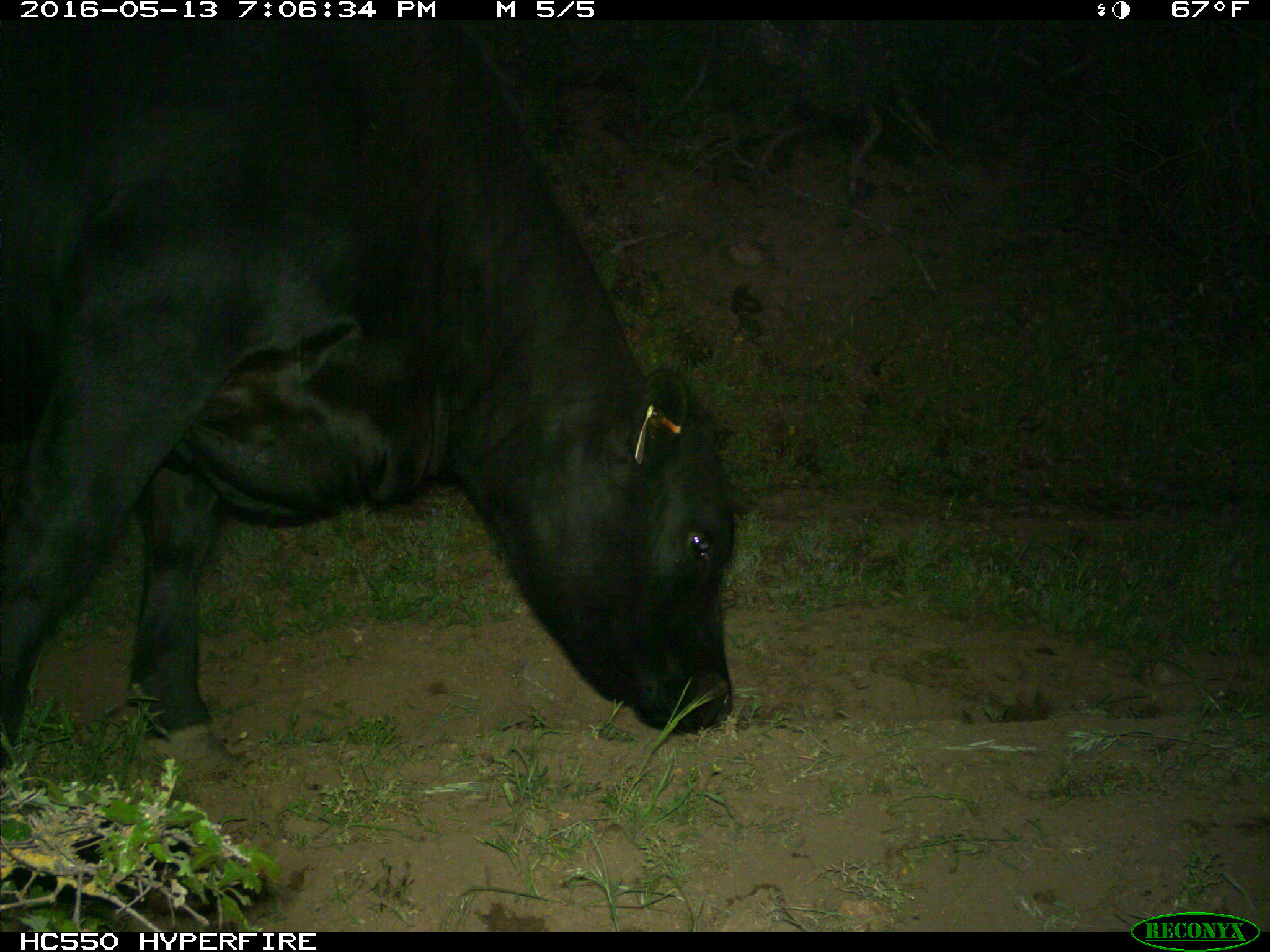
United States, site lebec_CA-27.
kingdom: Animalia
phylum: Chordata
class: Mammalia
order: Artiodactyla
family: Bovidae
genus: Bos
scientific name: Bos taurus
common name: domestic cow